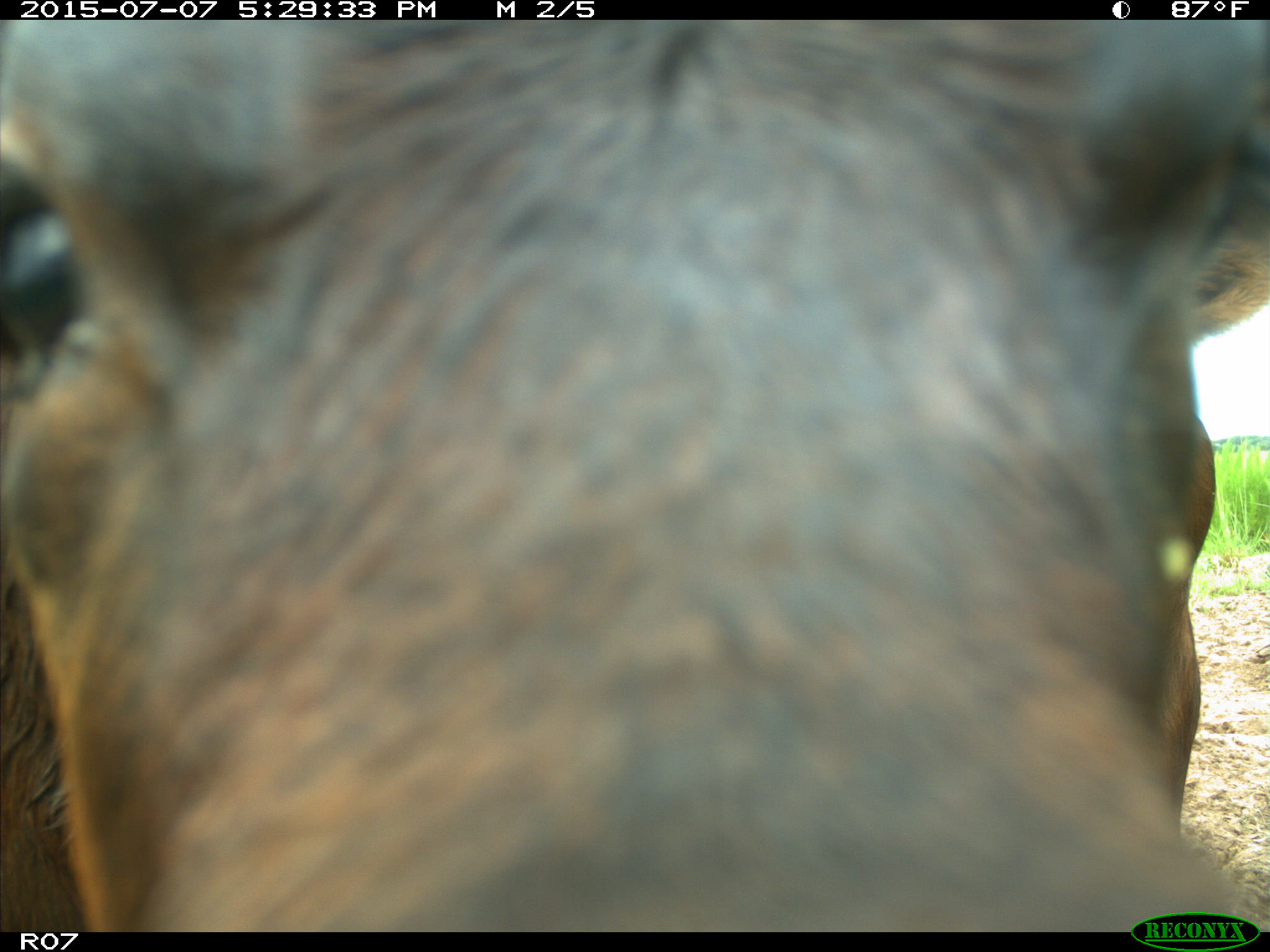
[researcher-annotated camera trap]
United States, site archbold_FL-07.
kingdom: Animalia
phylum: Chordata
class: Mammalia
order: Artiodactyla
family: Bovidae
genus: Bos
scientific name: Bos taurus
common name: domestic cow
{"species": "Bos taurus (domestic cow)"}